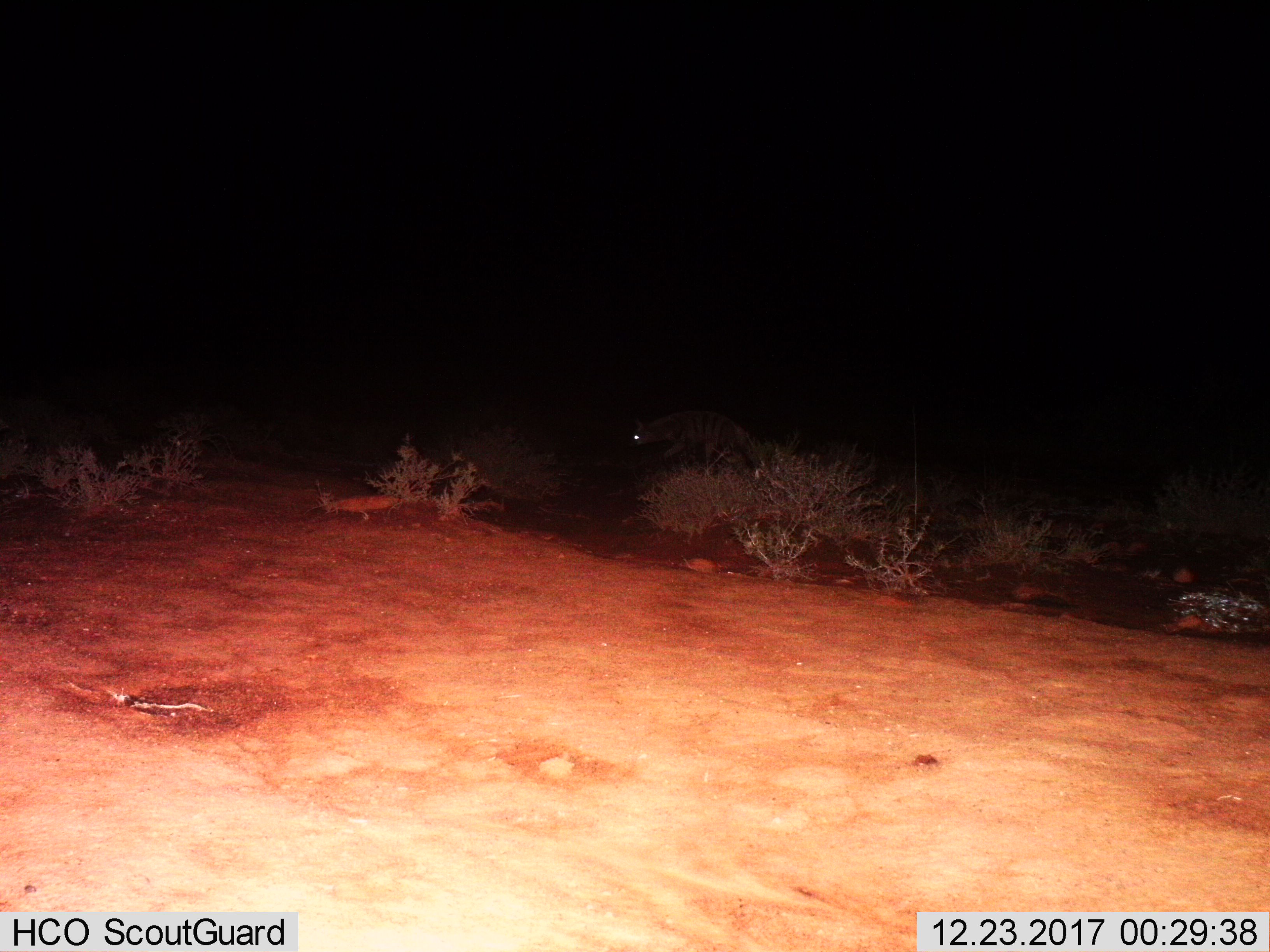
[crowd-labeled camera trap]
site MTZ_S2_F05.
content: unidentified animal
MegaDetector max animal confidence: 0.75